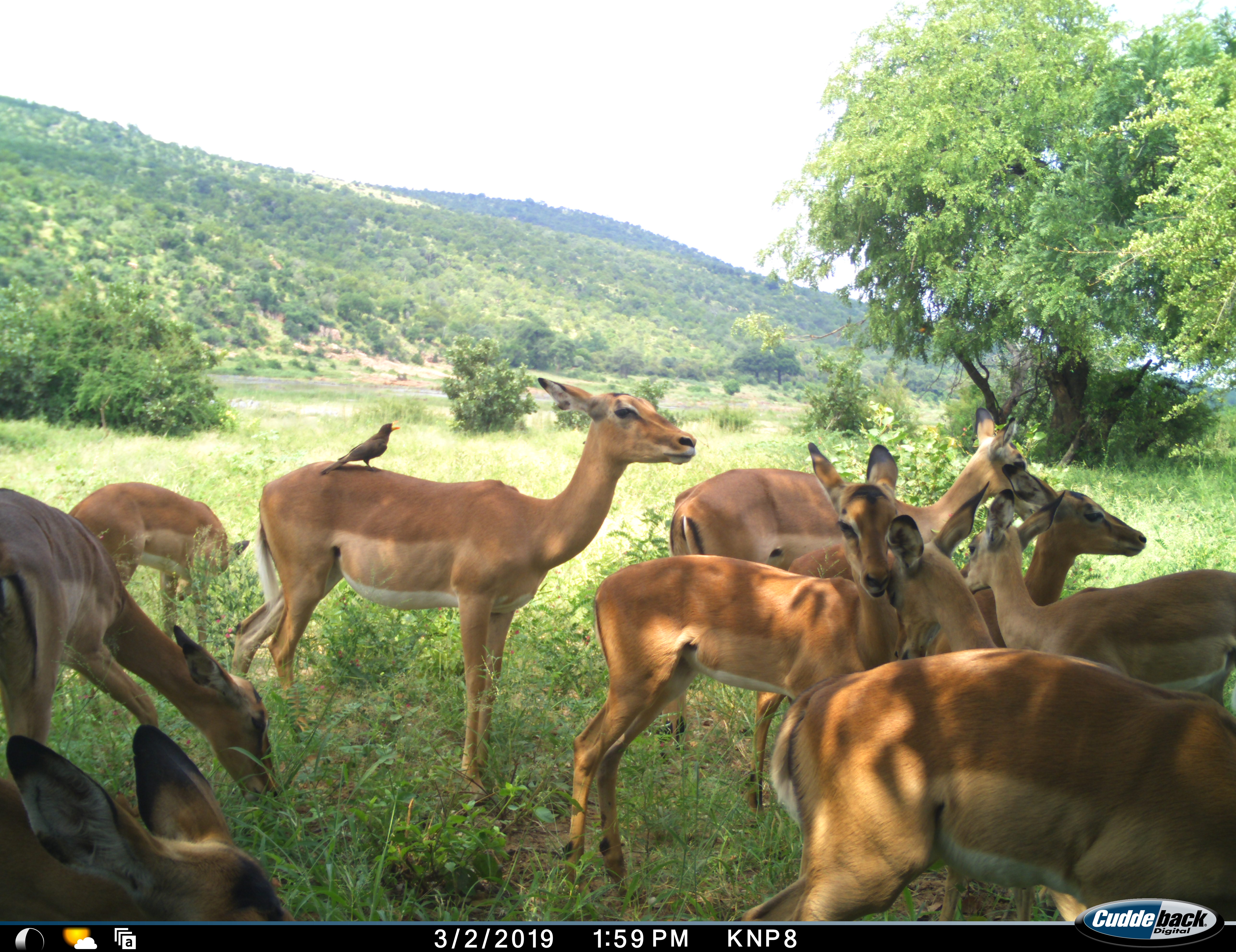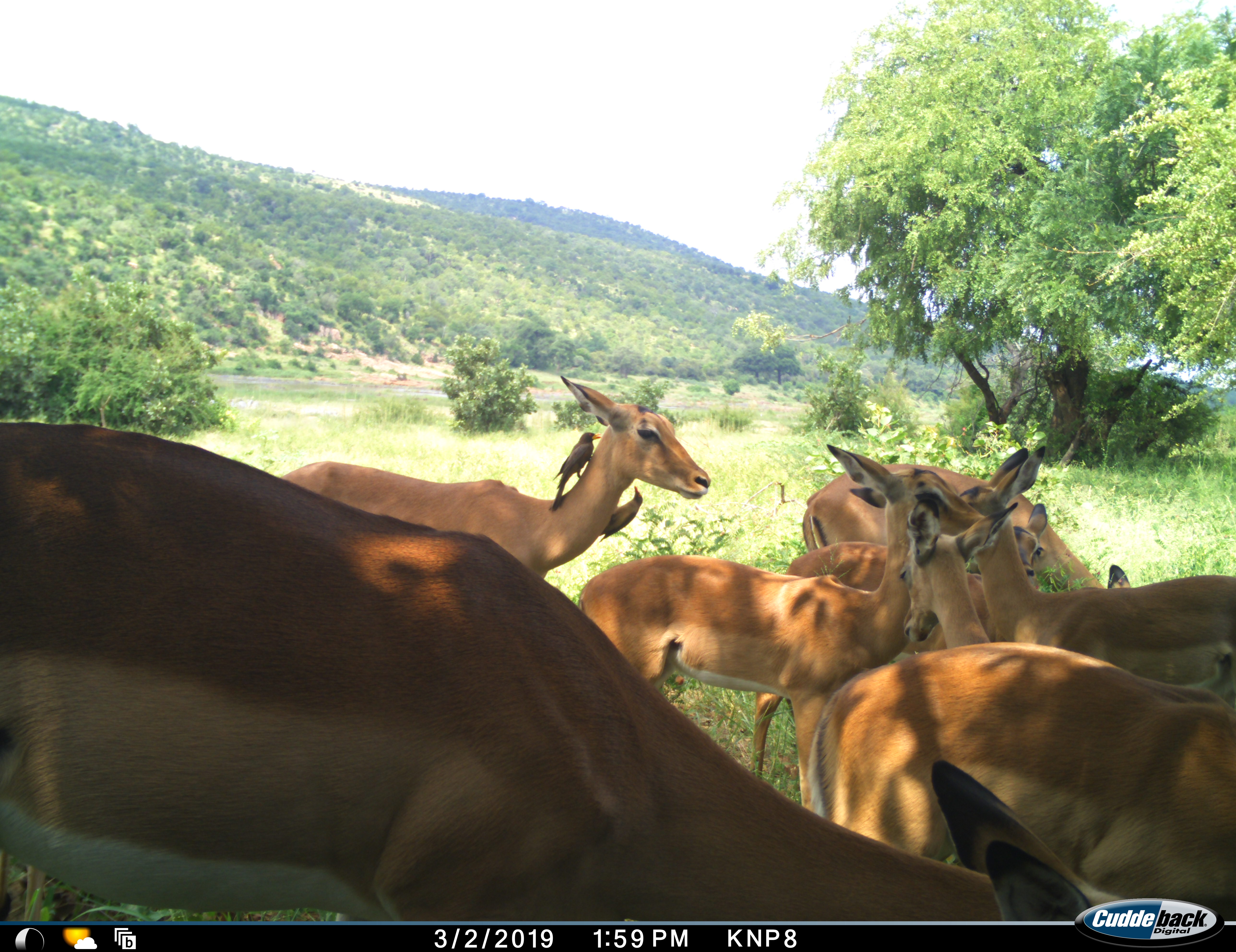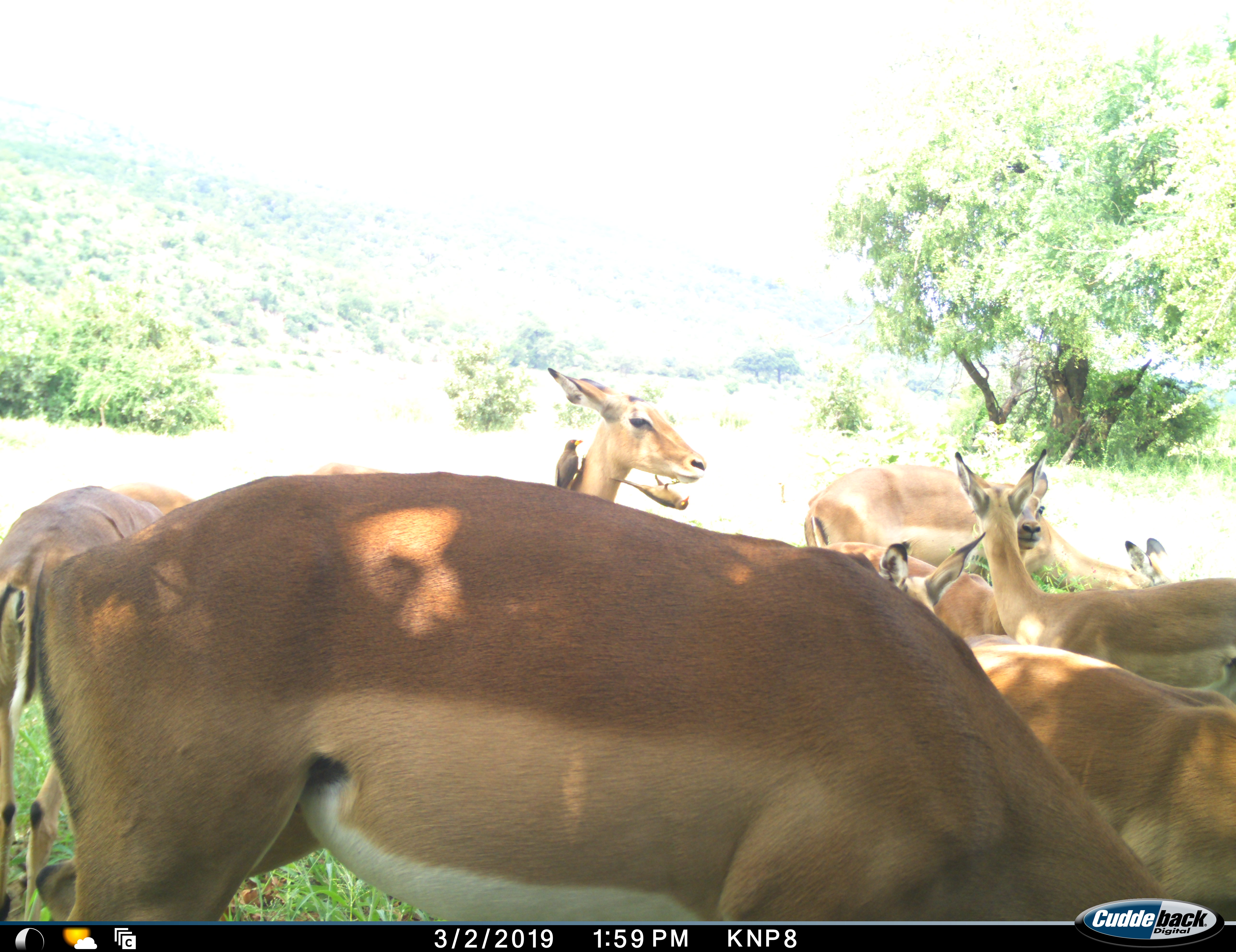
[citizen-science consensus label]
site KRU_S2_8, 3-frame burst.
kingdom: Animalia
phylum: Chordata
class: Mammalia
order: Artiodactyla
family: Bovidae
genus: Aepyceros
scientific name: Aepyceros melampus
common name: impala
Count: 11-50.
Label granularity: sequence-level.